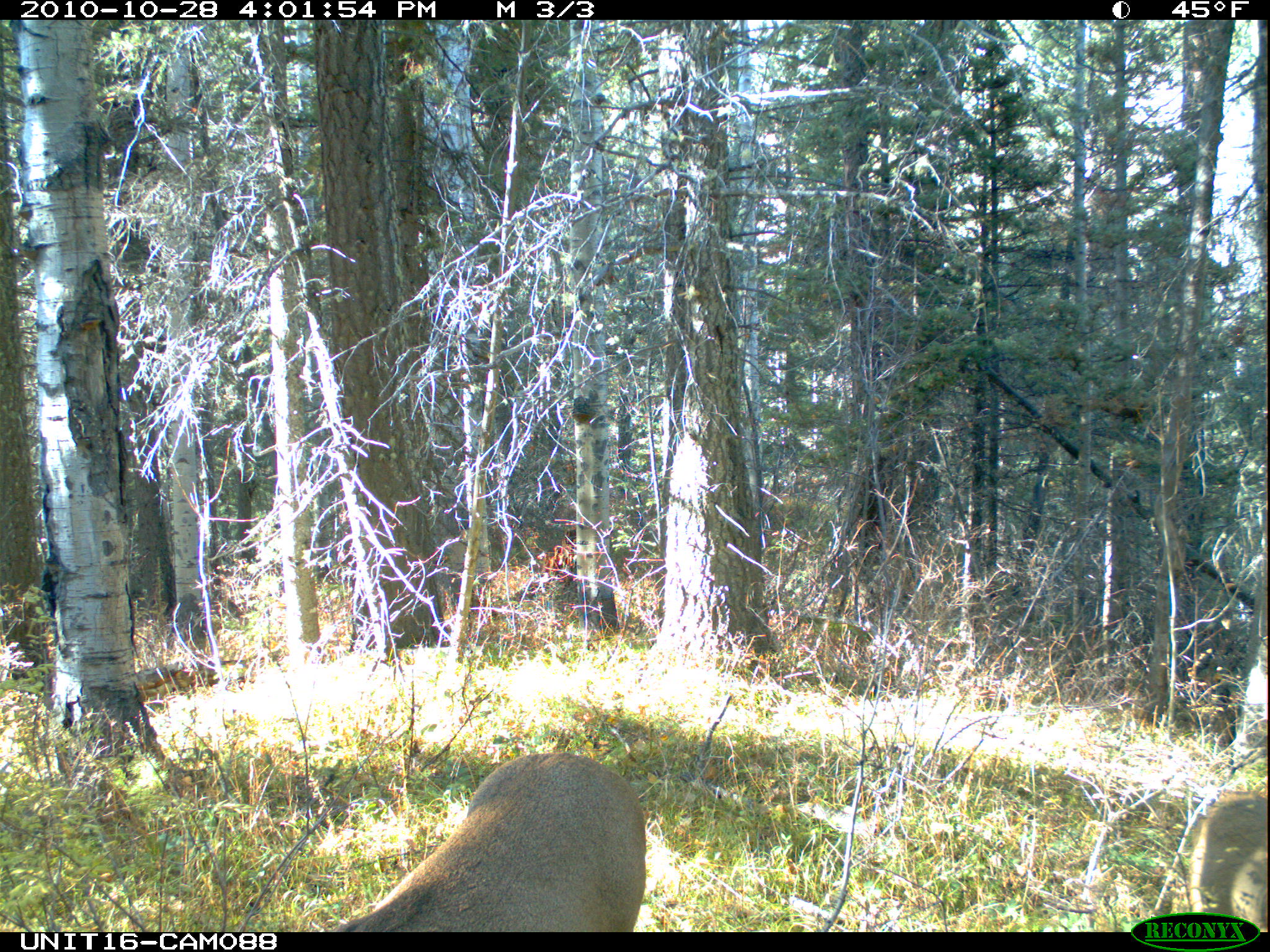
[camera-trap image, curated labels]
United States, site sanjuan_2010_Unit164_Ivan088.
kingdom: Animalia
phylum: Chordata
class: Mammalia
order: Artiodactyla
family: Cervidae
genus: Odocoileus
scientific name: Odocoileus hemionus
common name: mule deer